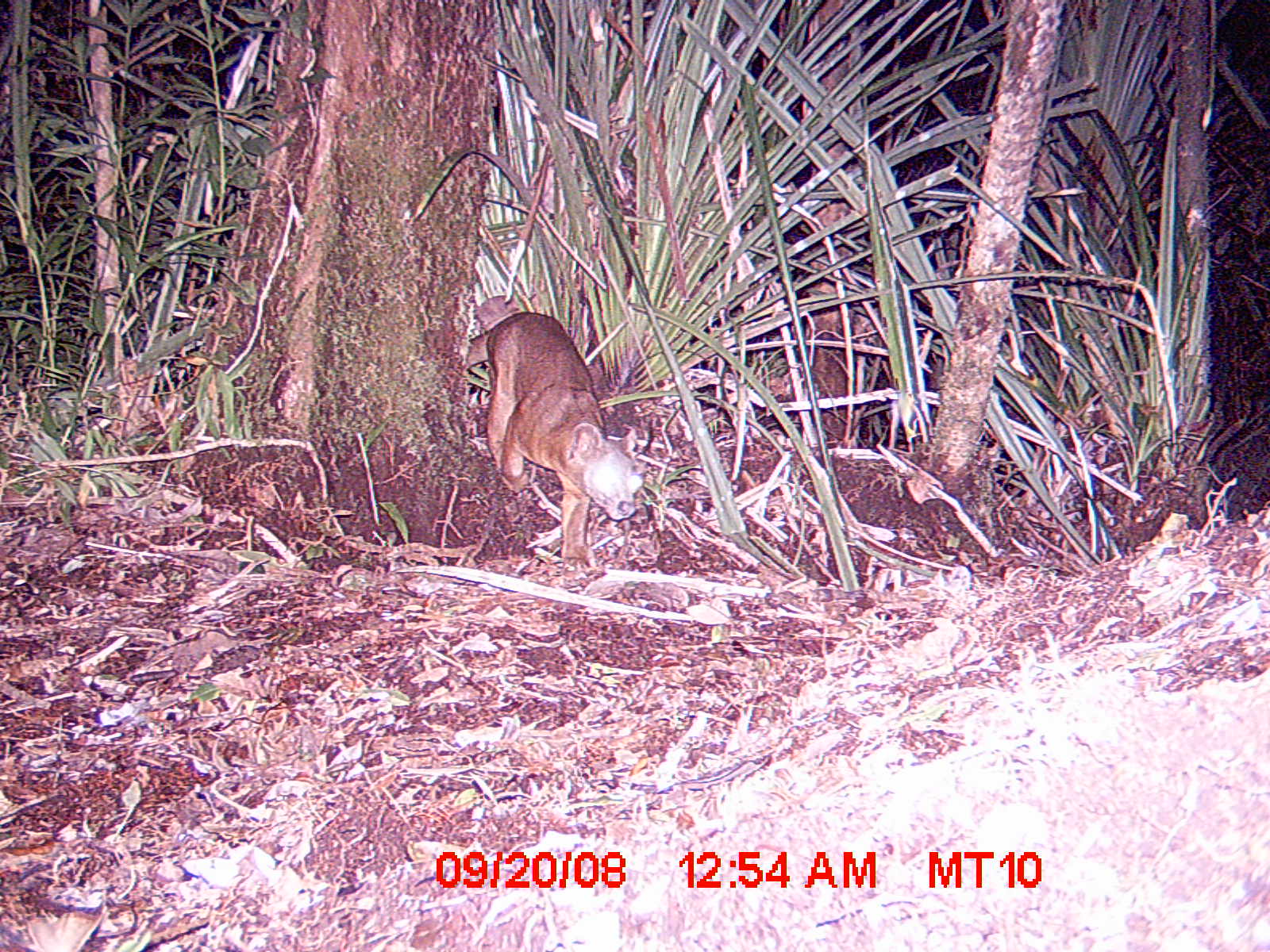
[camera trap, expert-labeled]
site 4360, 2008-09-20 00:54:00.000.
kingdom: Animalia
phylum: Chordata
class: Aves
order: Coraciiformes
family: Brachypteraciidae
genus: Brachypteracias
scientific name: Brachypteracias squamiger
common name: scaly ground-roller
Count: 1.